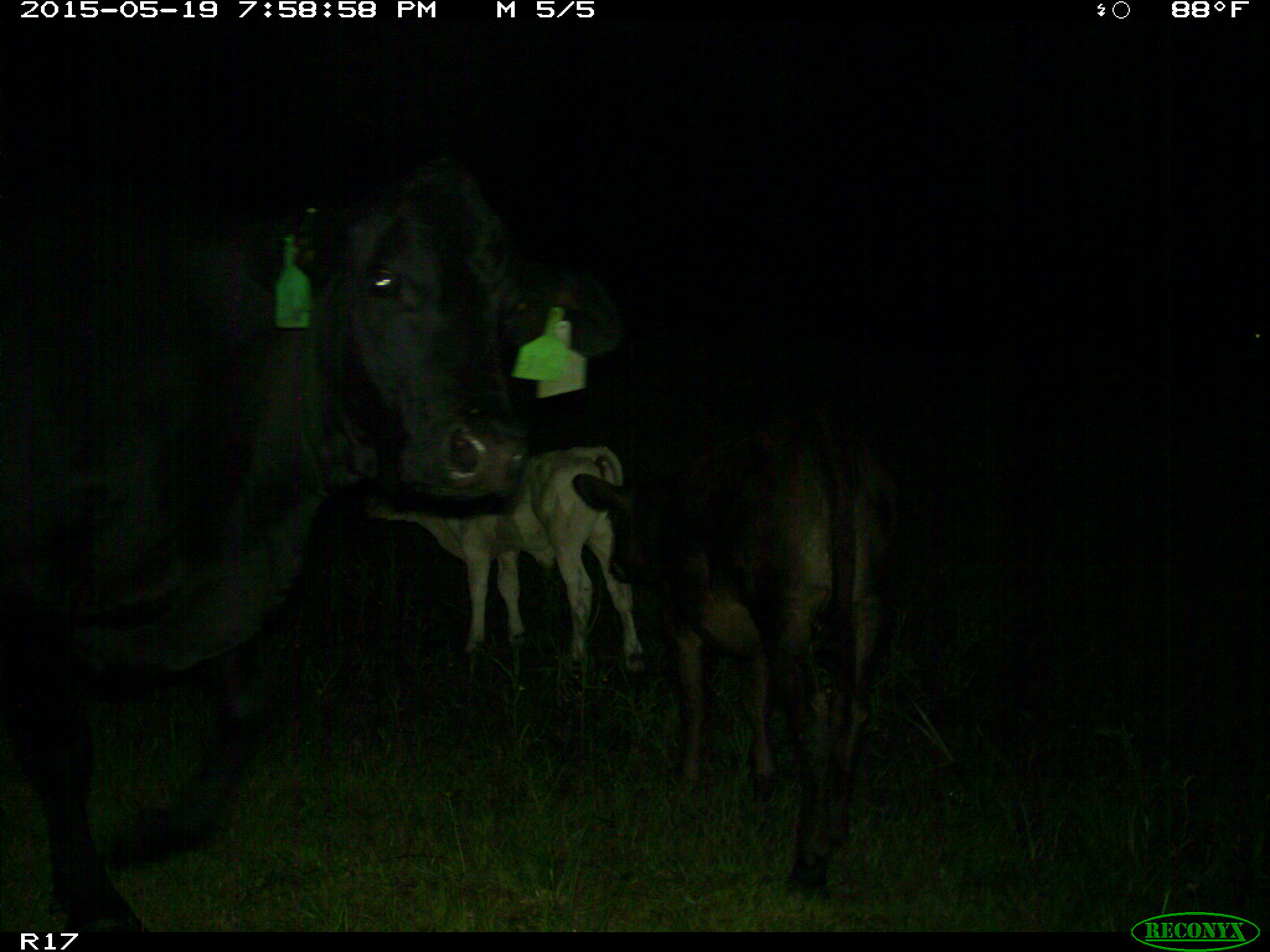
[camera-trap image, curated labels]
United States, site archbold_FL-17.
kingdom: Animalia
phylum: Chordata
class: Mammalia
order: Artiodactyla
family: Bovidae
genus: Bos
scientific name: Bos taurus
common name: domestic cow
Bos taurus (domestic cow).